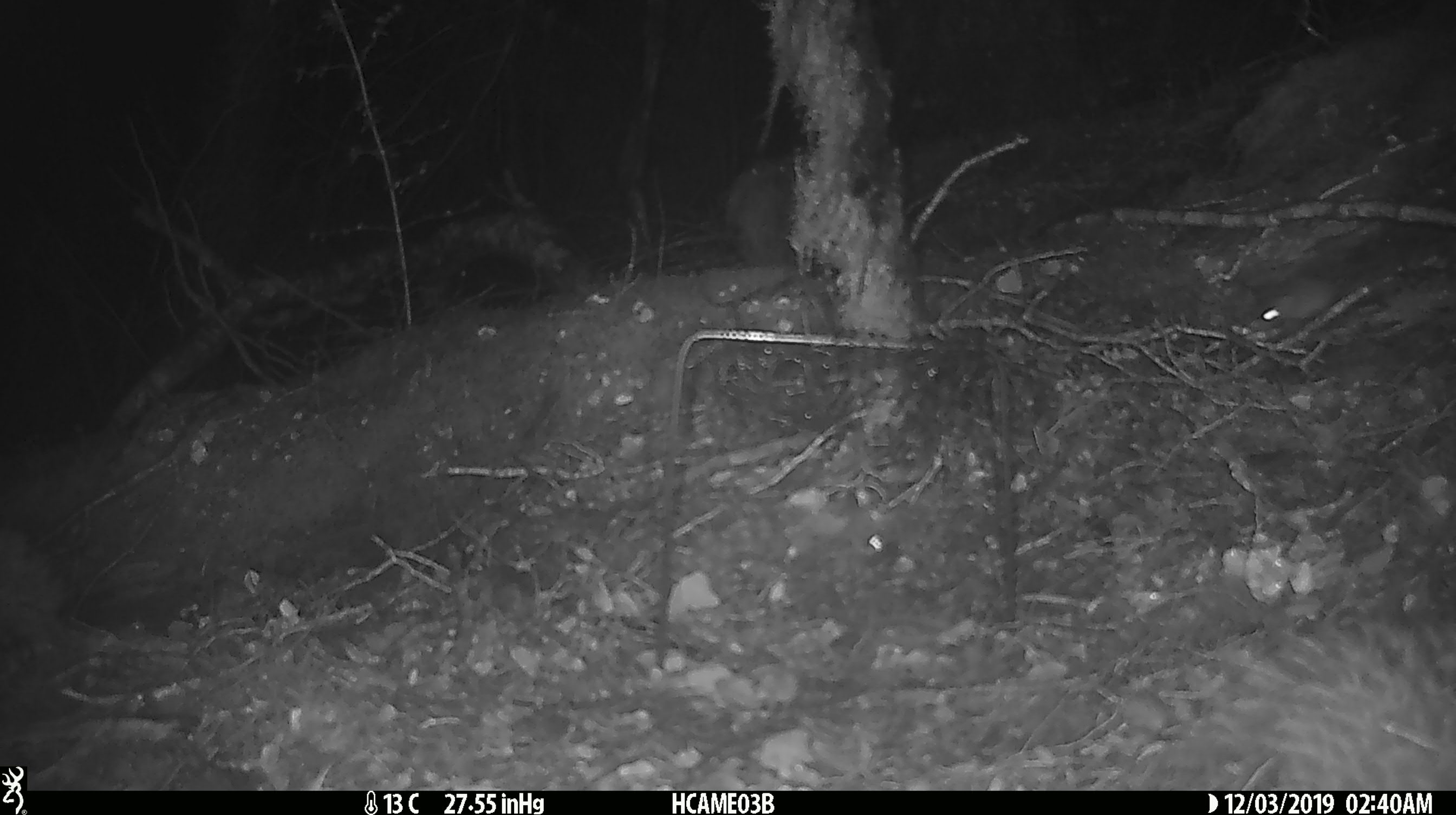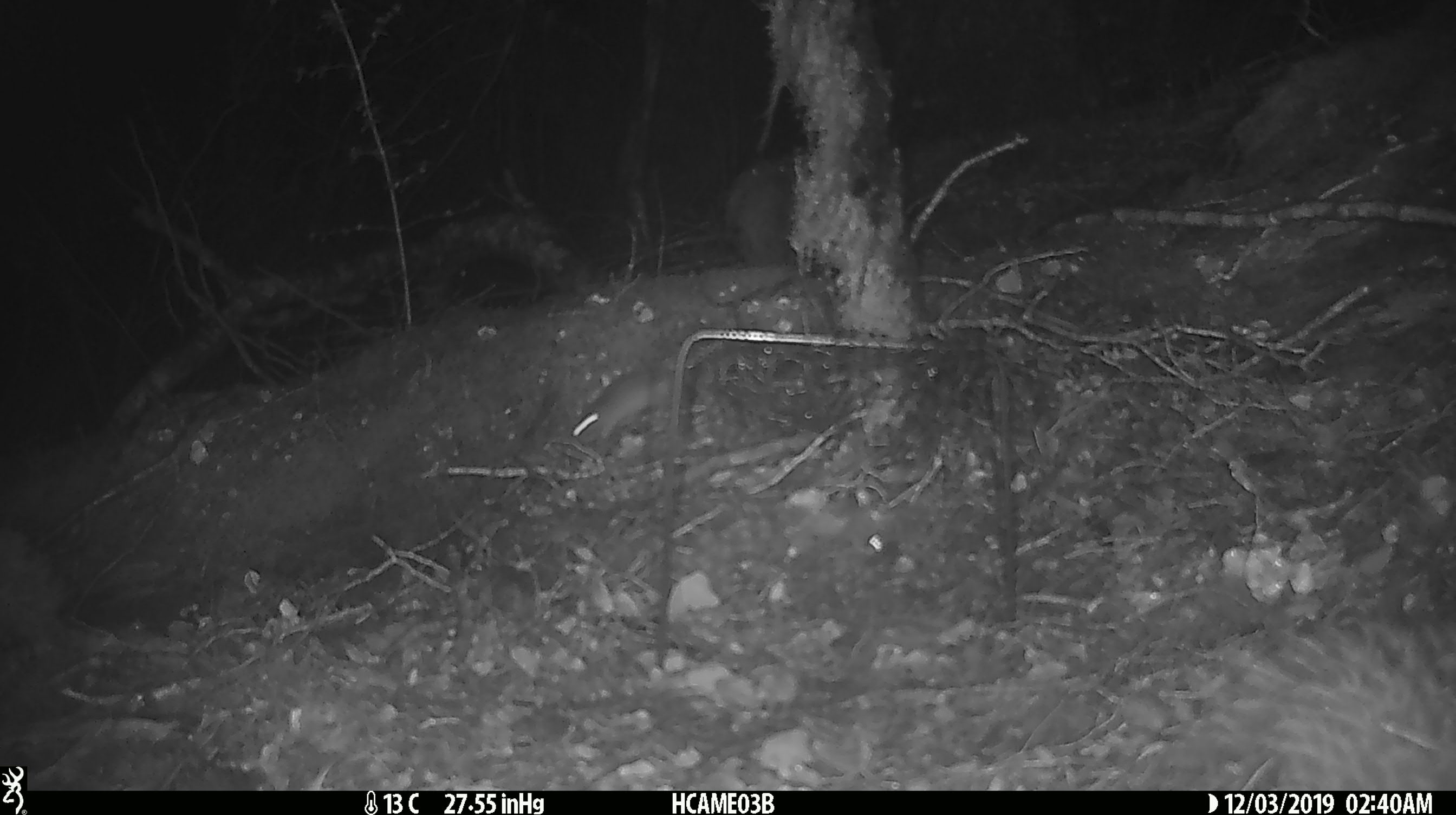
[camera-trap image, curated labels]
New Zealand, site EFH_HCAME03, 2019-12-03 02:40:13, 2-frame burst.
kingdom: Animalia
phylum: Chordata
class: Mammalia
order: Rodentia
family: Muridae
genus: Mus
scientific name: Mus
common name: mouse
Mouse (Mus).